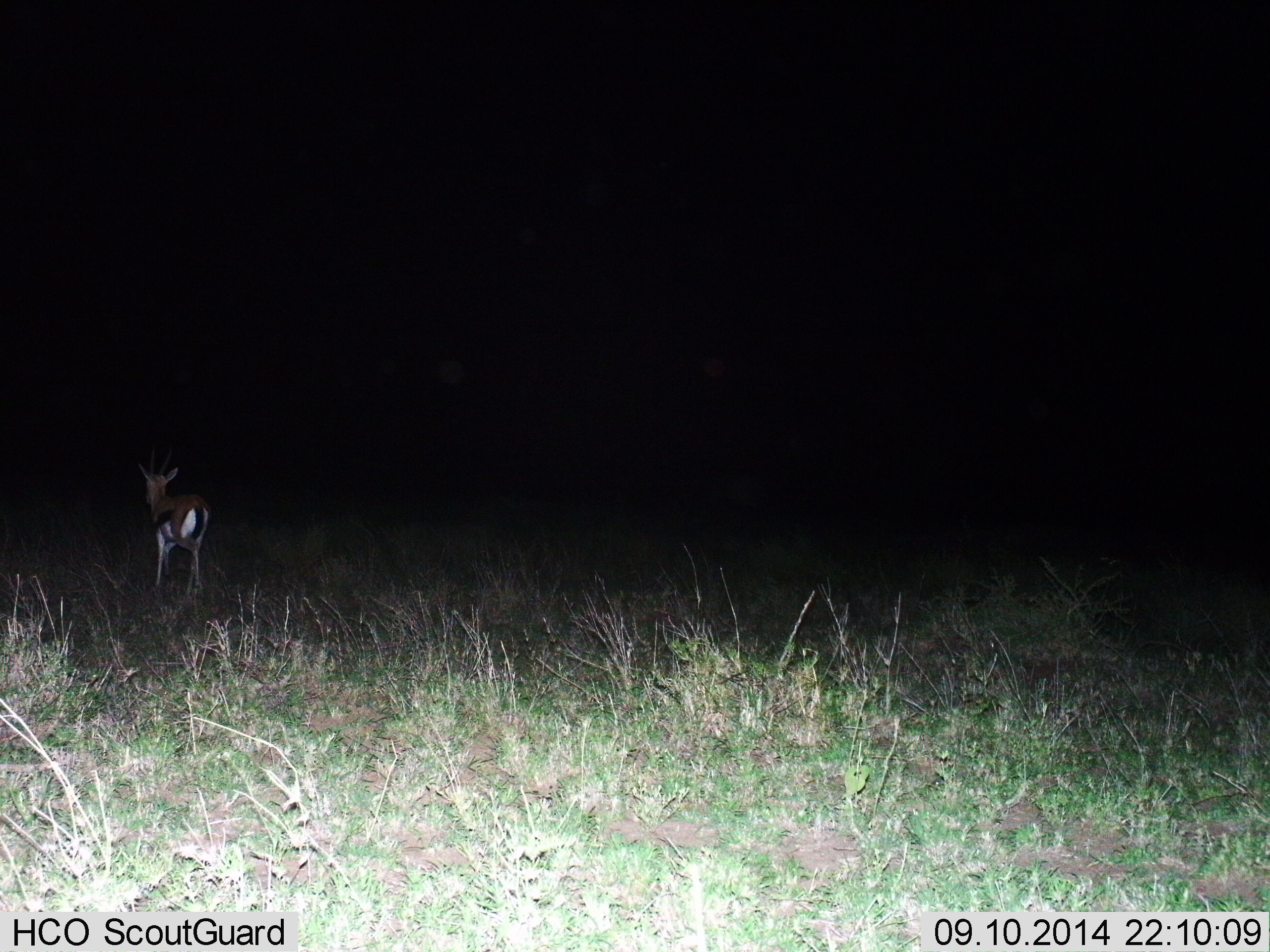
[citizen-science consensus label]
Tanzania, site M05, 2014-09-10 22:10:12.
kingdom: Animalia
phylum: Chordata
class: Mammalia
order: Artiodactyla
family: Bovidae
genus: Eudorcas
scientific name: Eudorcas thomsonii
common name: thomson's gazelle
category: gazellethomsons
Gazellethomsons (thomson's gazelle) (Eudorcas thomsonii), count 1. Behavior (volunteer vote fractions): standing 40%, resting 0%, moving 60%, interacting 0%. Young present (vote fraction): 0%. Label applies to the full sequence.